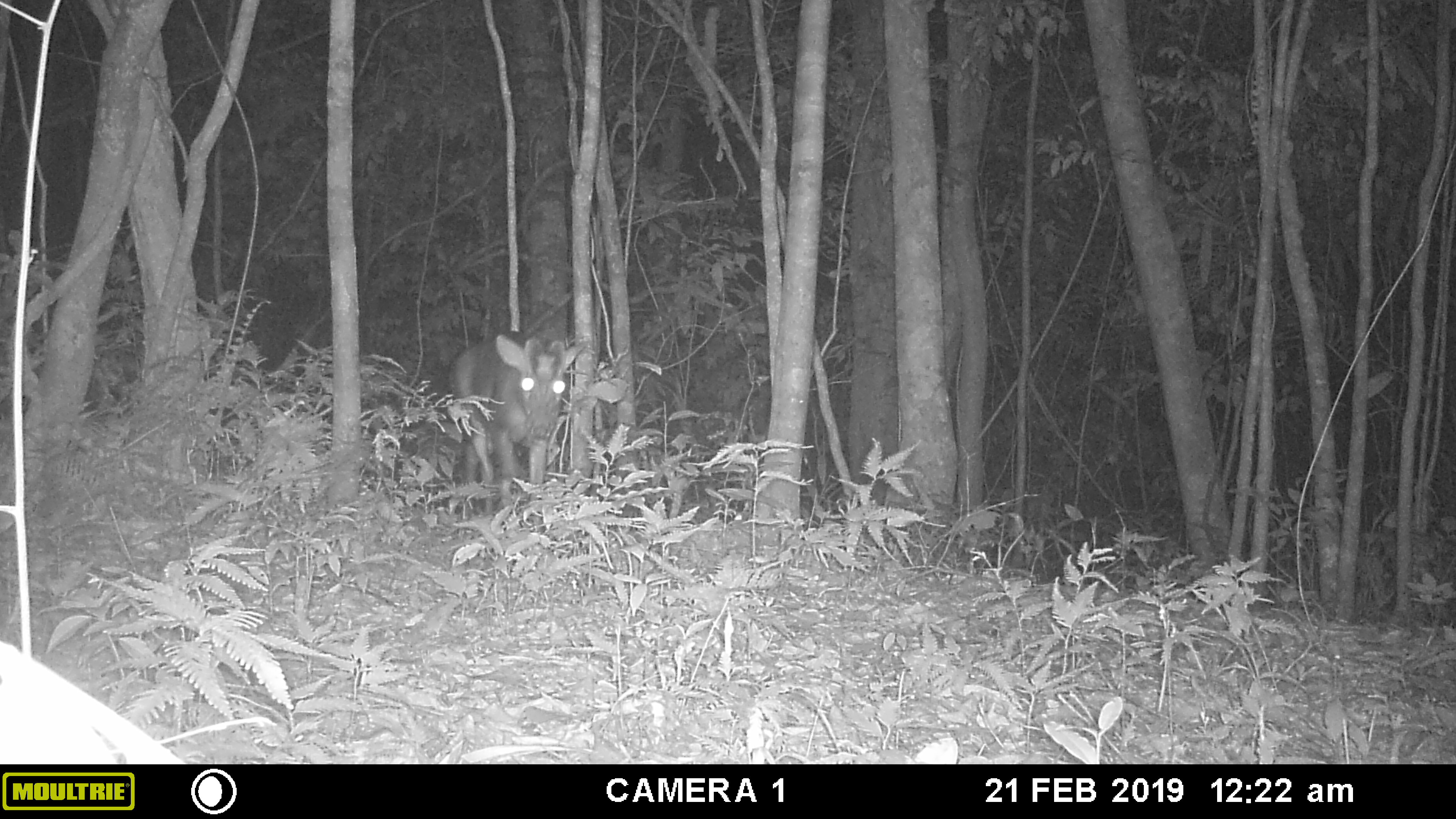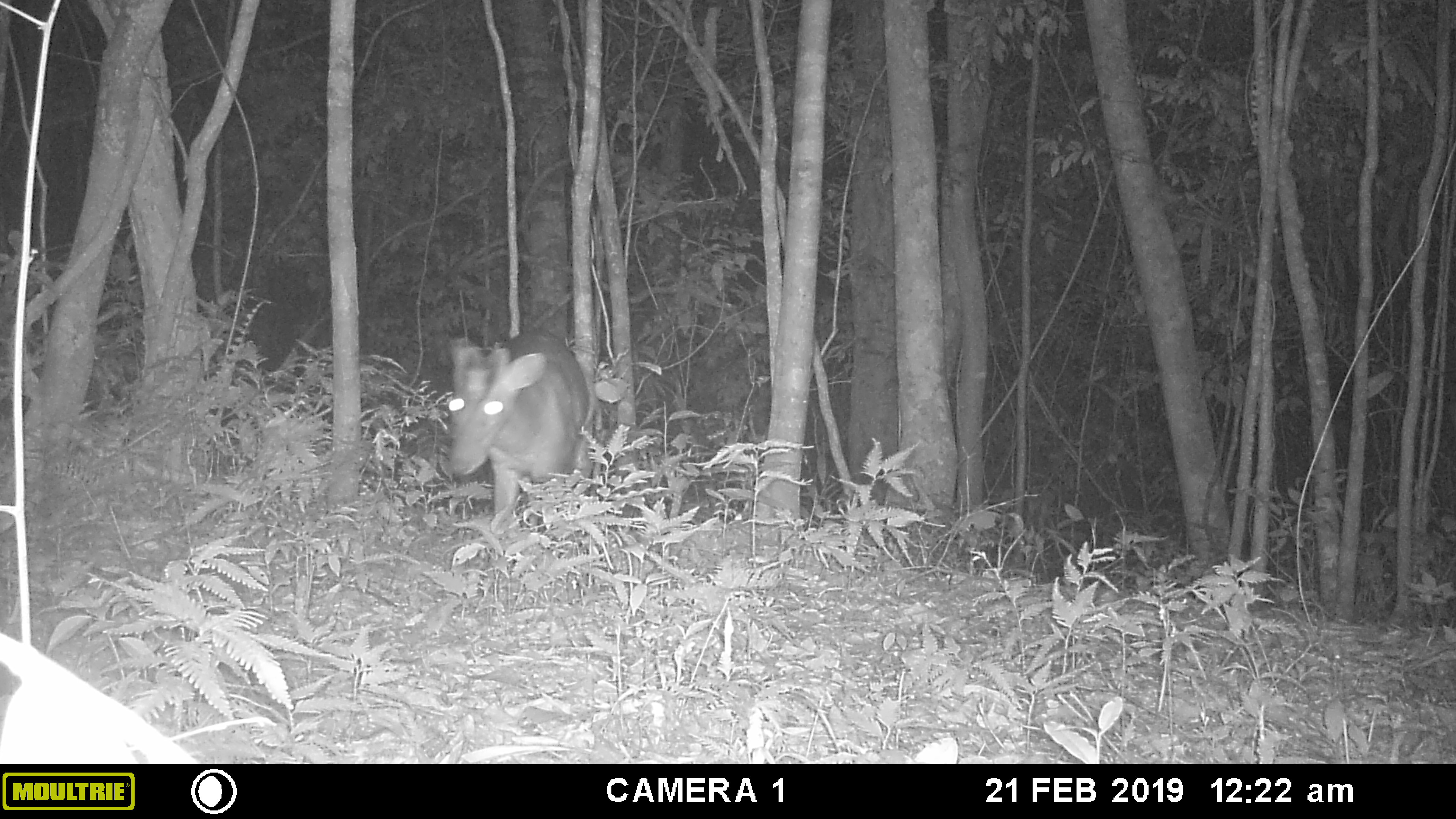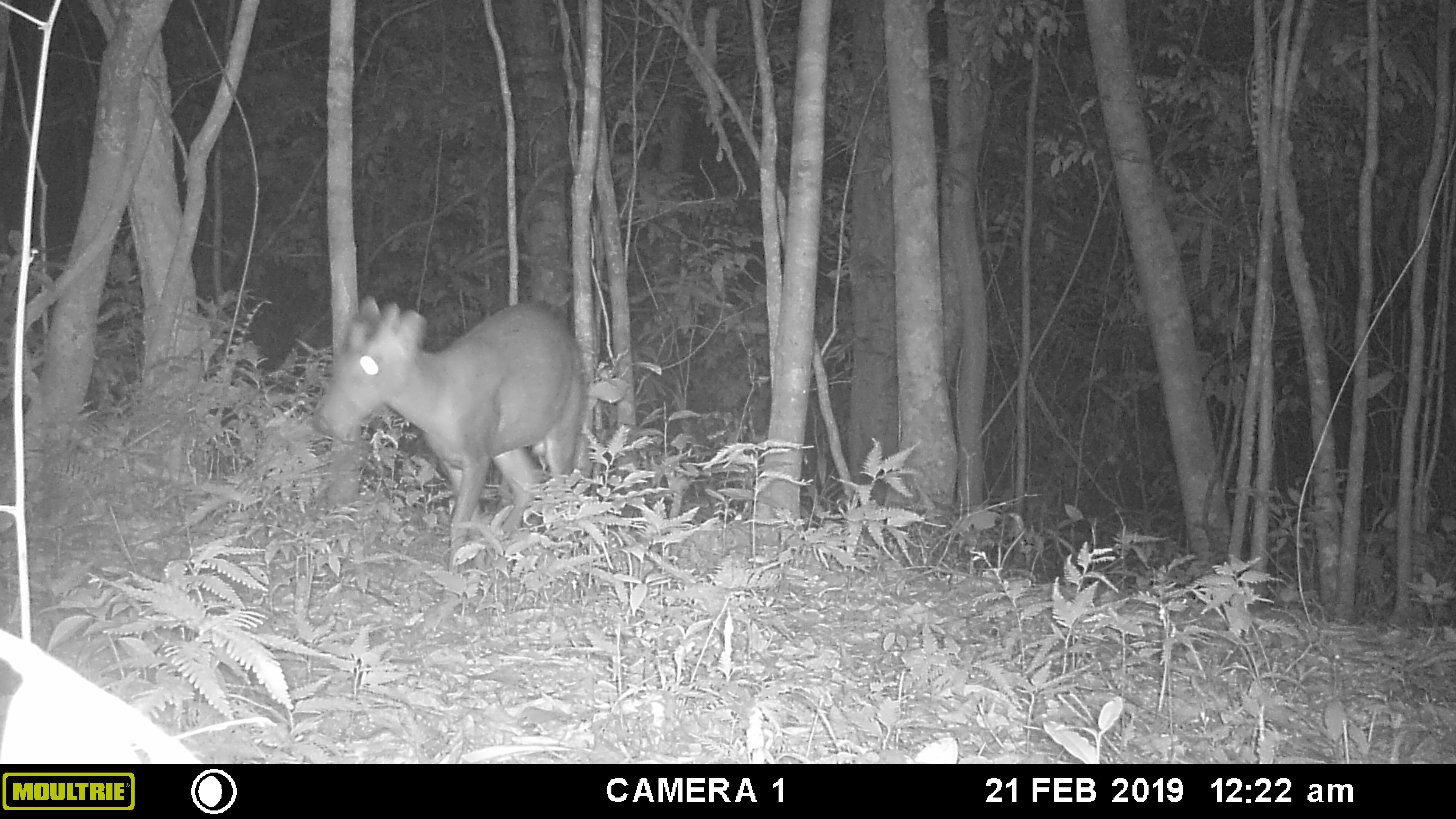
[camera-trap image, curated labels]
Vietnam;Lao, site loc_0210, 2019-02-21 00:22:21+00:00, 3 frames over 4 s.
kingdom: Animalia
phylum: Chordata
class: Mammalia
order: Artiodactyla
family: Cervidae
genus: Muntiacus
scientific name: Muntiacus rooseveltorum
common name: roosevelt's muntjac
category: roosevelts muntjac group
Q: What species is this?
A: Roosevelts muntjac group (roosevelt's muntjac) (Muntiacus rooseveltorum).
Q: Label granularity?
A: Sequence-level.